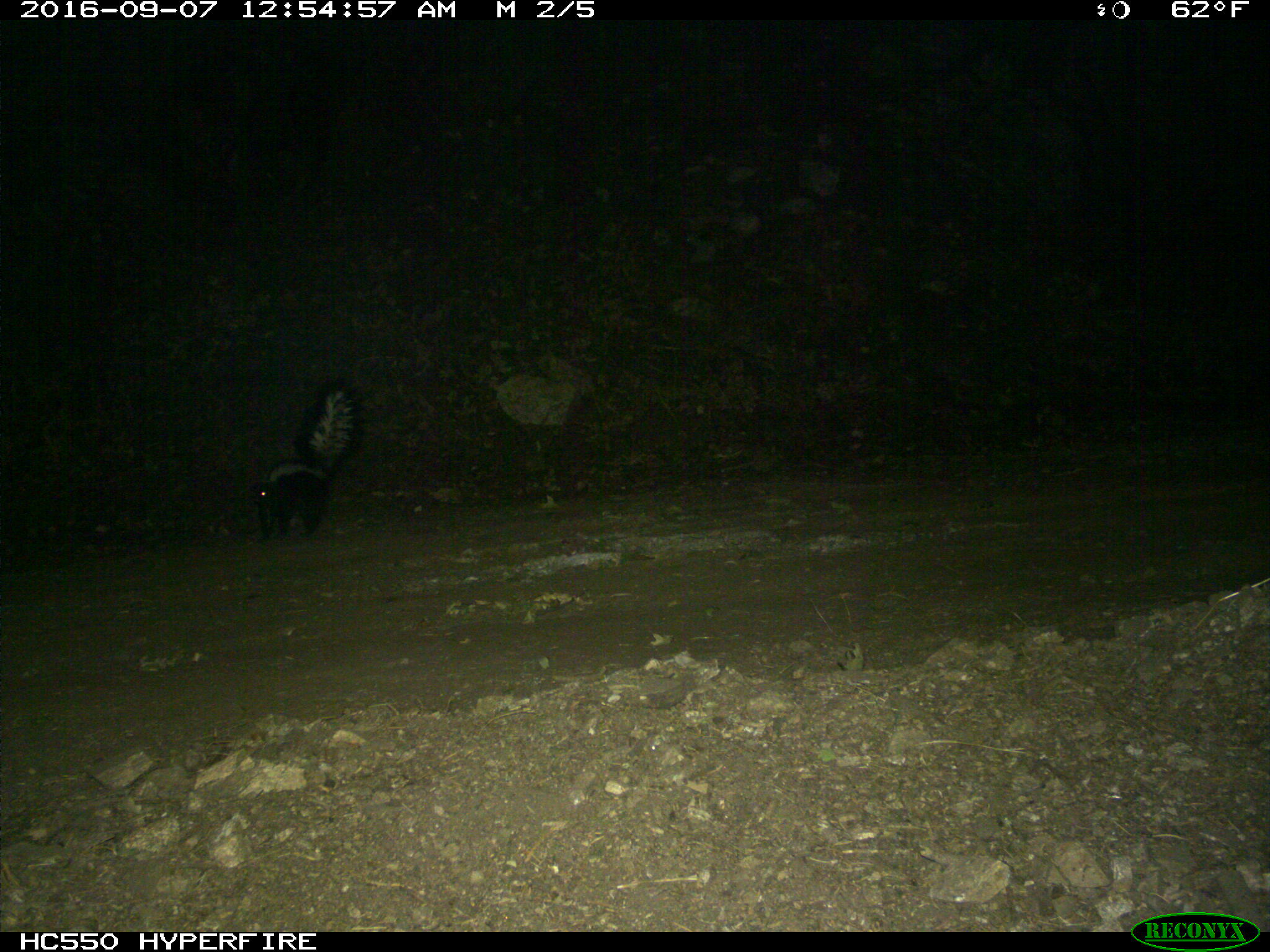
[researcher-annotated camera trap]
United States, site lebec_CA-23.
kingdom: Animalia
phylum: Chordata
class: Mammalia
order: Carnivora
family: Mephitidae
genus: Mephitis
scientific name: Mephitis mephitis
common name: striped skunk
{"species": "Mephitis mephitis (striped skunk)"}